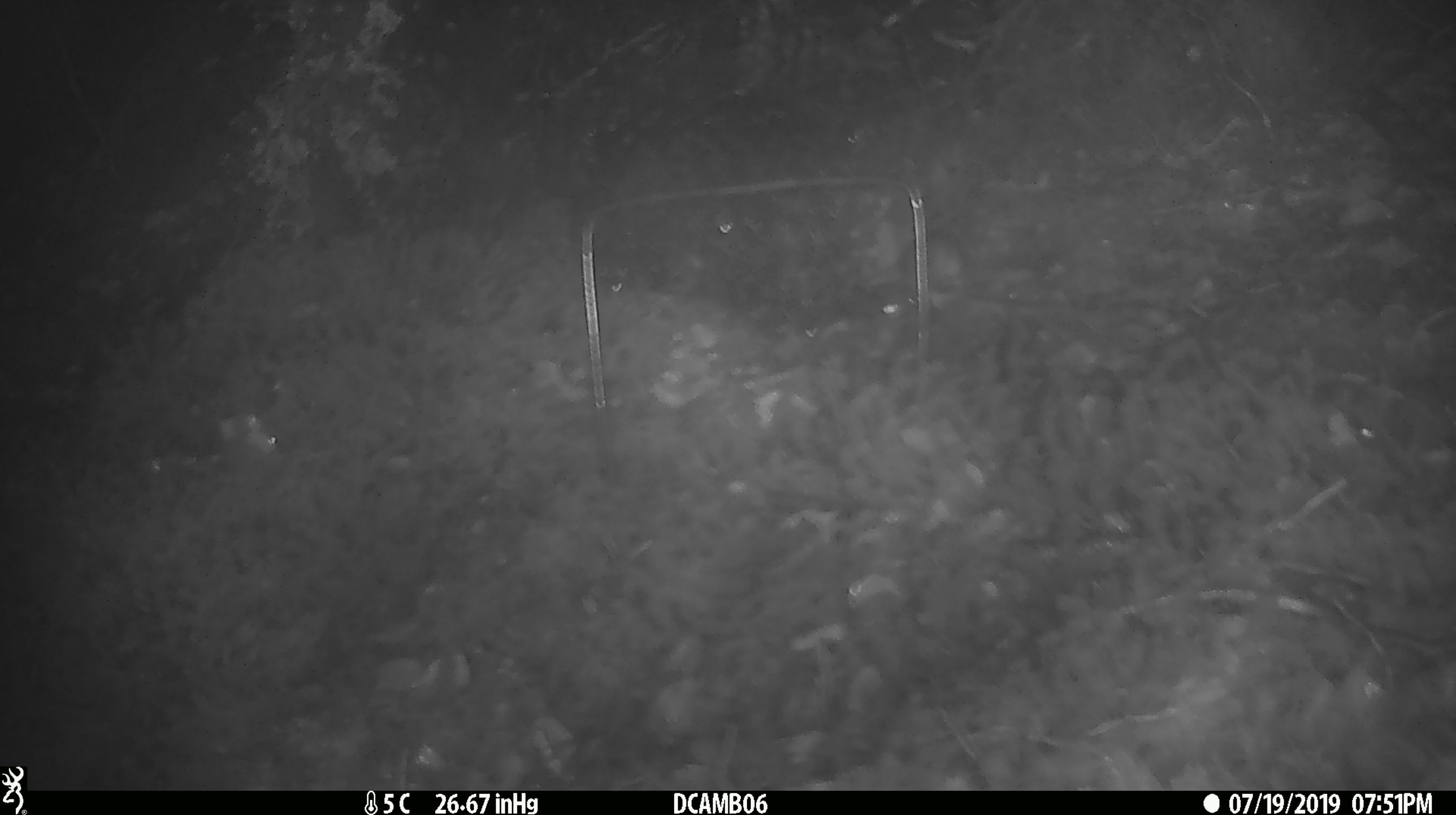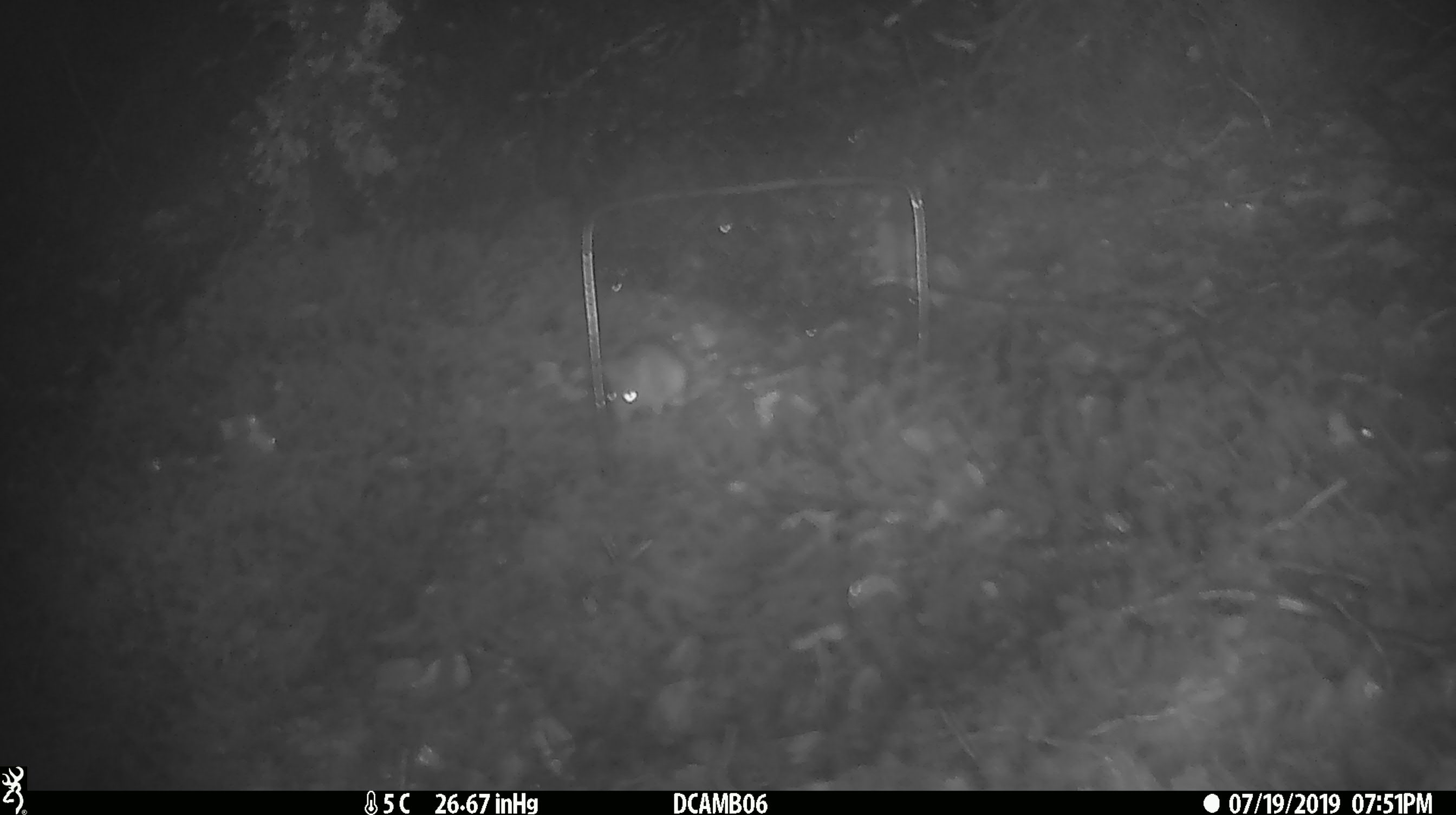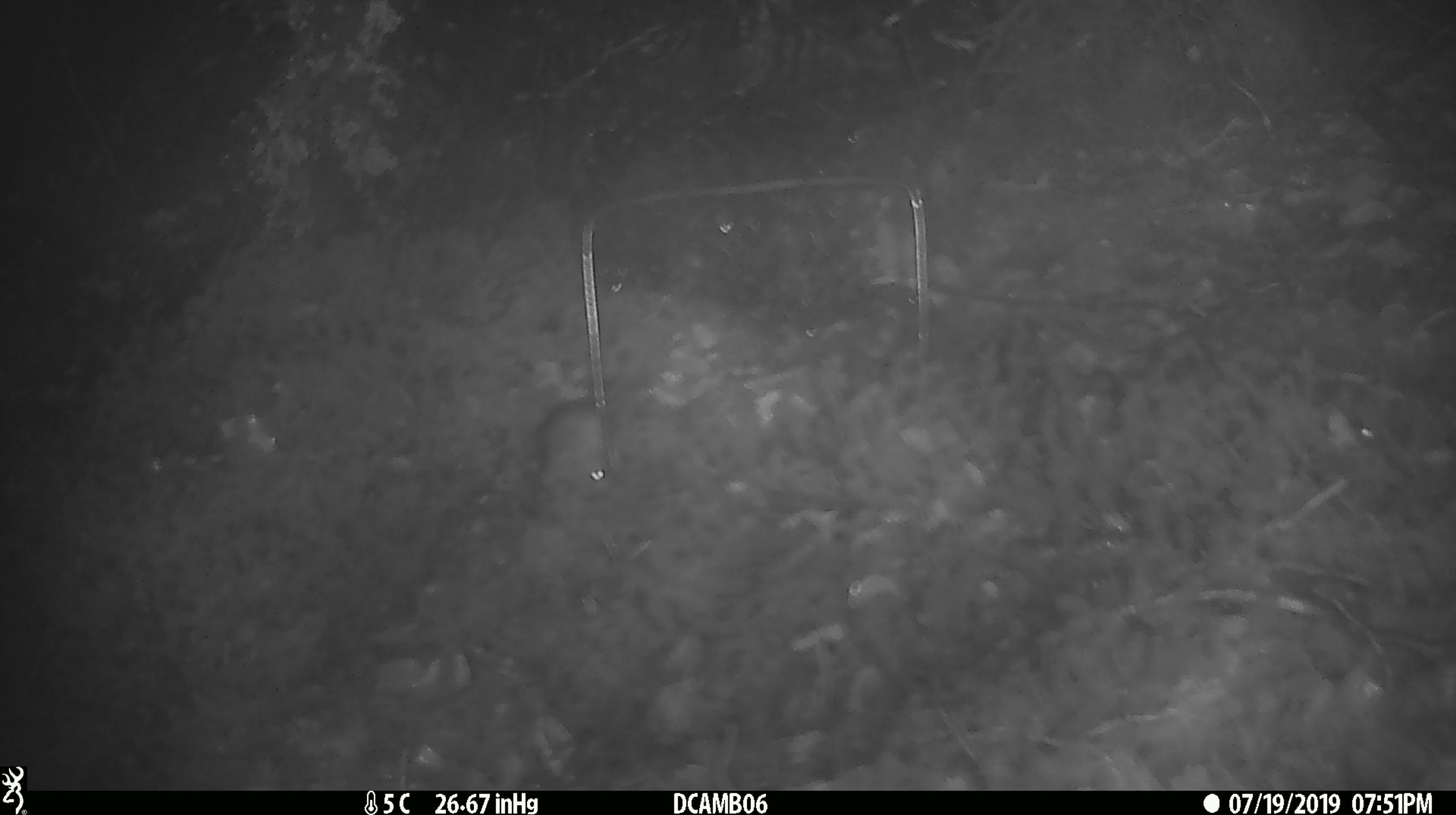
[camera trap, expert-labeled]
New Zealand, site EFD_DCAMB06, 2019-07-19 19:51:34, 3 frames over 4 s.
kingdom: Animalia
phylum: Chordata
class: Mammalia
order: Rodentia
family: Muridae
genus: Mus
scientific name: Mus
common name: mouse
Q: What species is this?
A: Mouse (Mus).